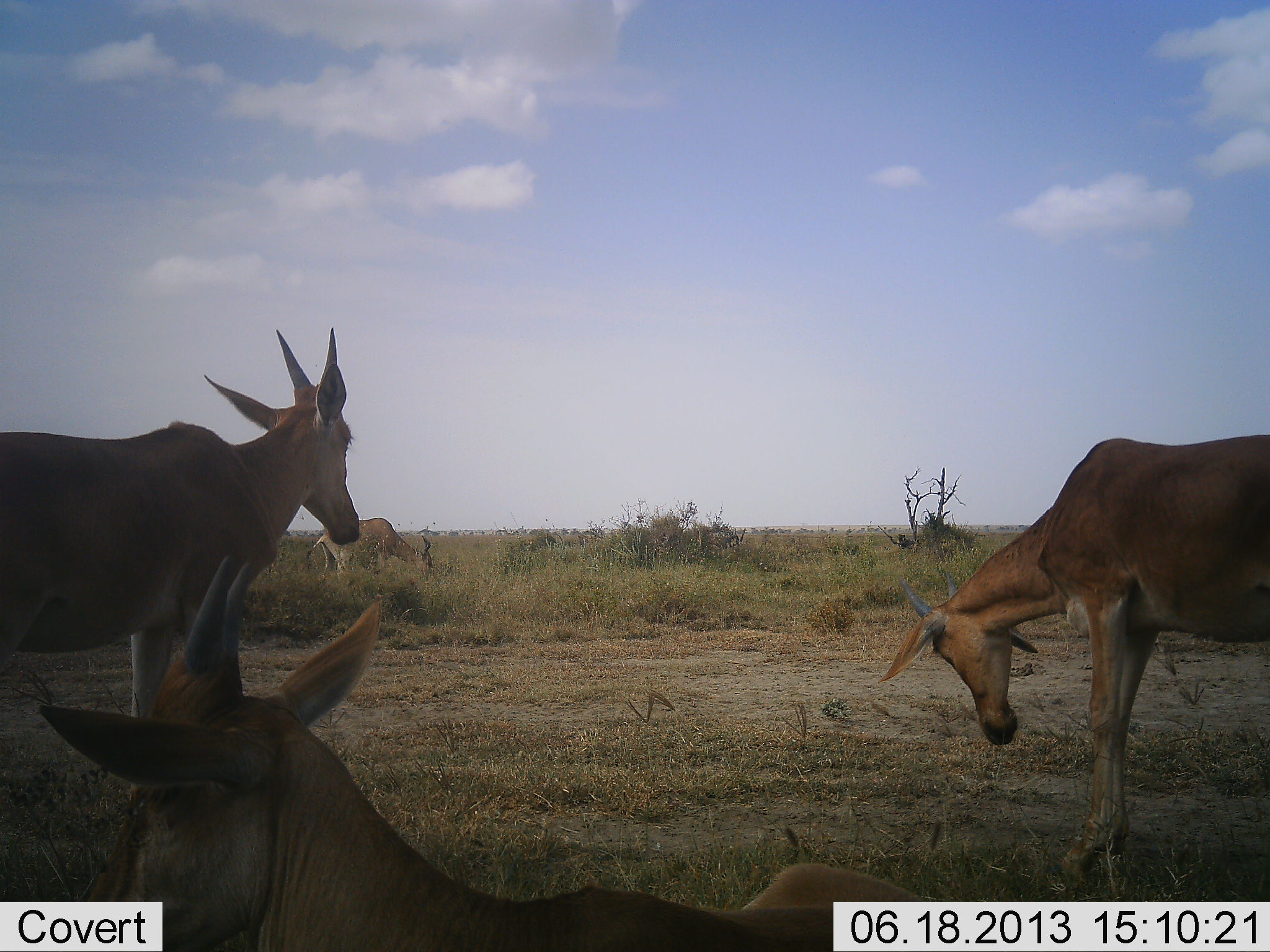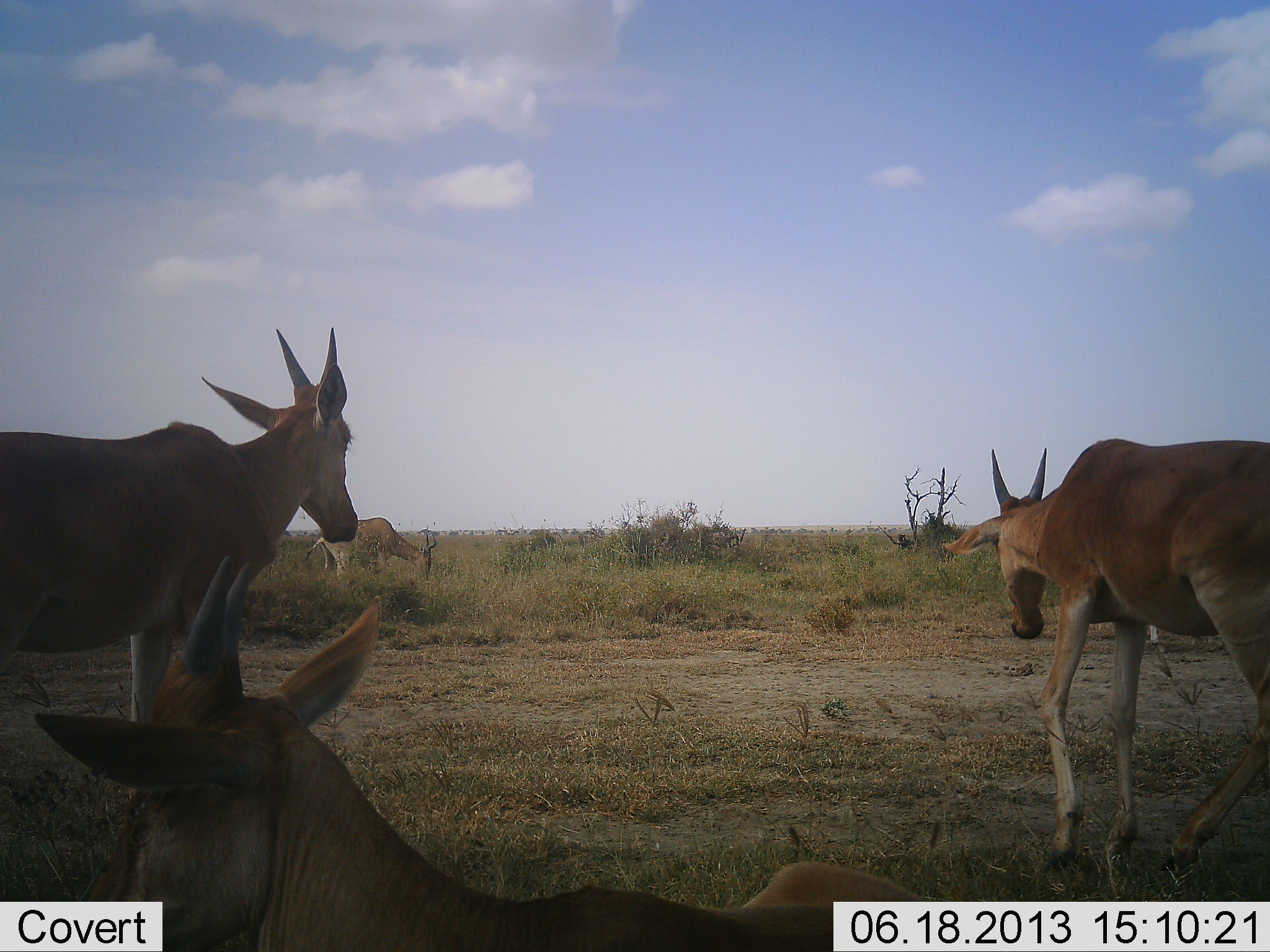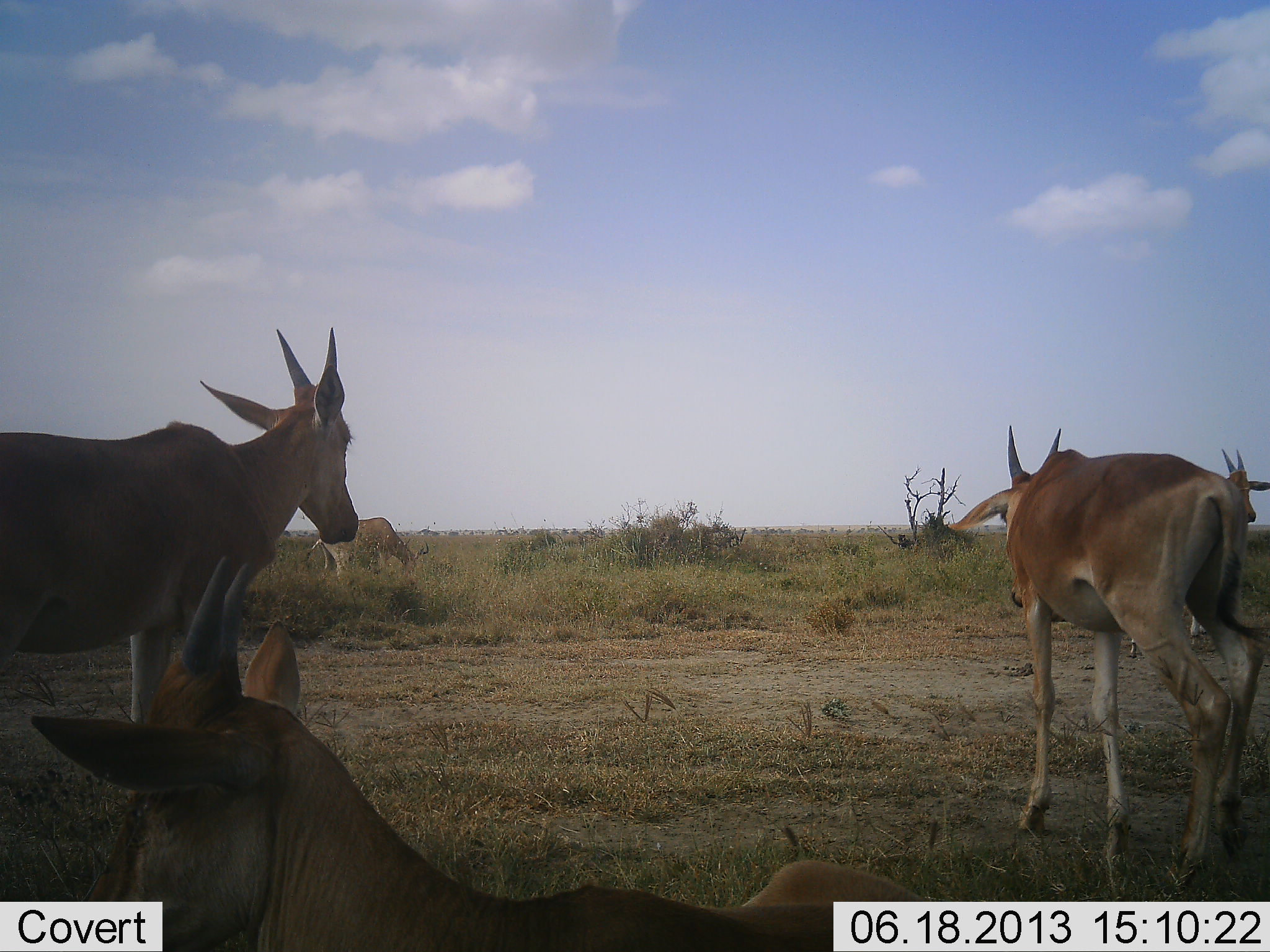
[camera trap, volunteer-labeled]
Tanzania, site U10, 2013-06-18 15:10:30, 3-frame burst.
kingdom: Animalia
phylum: Chordata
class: Mammalia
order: Artiodactyla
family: Bovidae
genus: Alcelaphus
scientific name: Alcelaphus buselaphus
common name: hartebeest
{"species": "hartebeest (Alcelaphus buselaphus)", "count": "5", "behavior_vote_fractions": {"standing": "100%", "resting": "71%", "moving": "57%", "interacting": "0%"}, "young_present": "21%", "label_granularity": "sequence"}